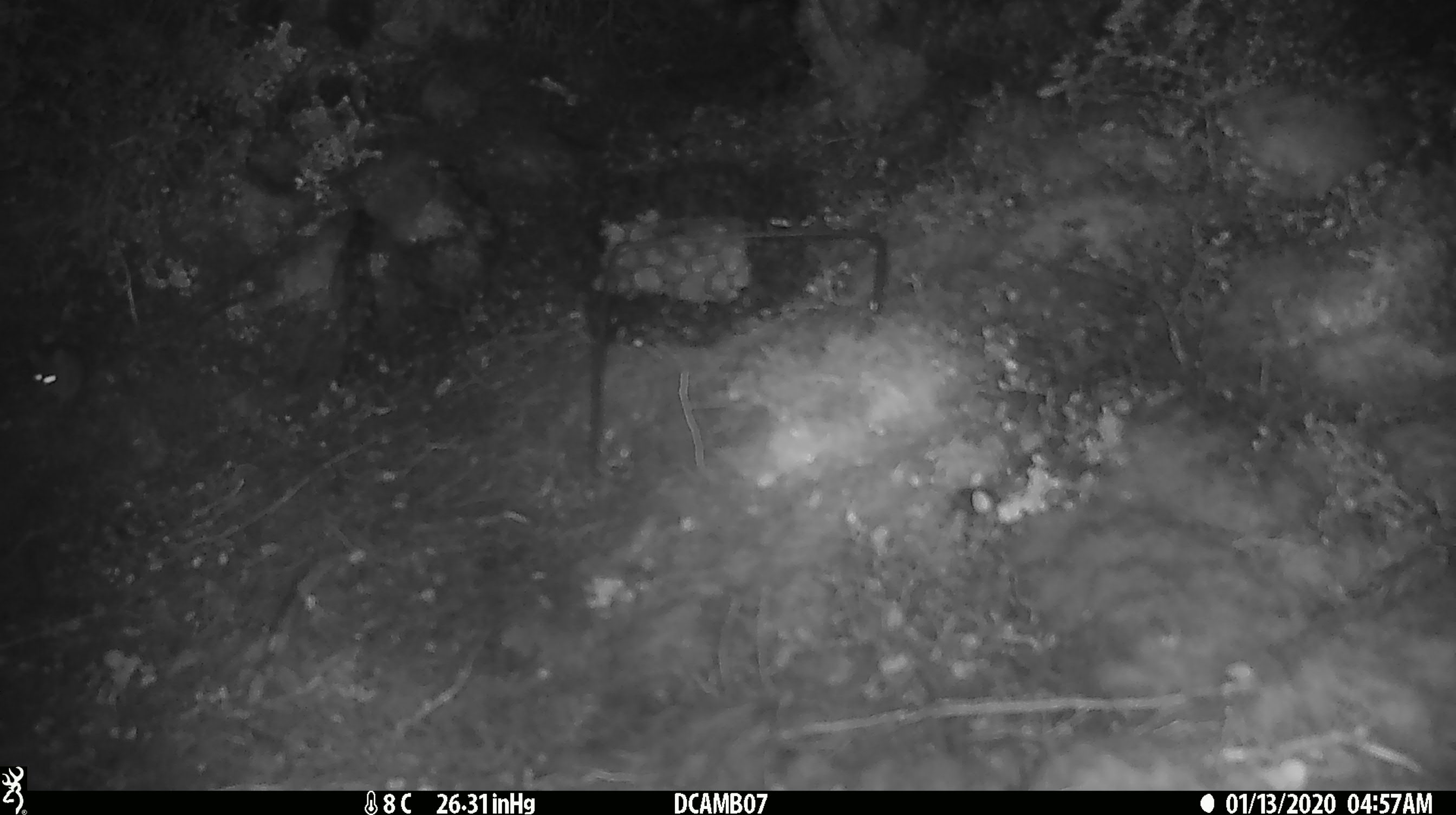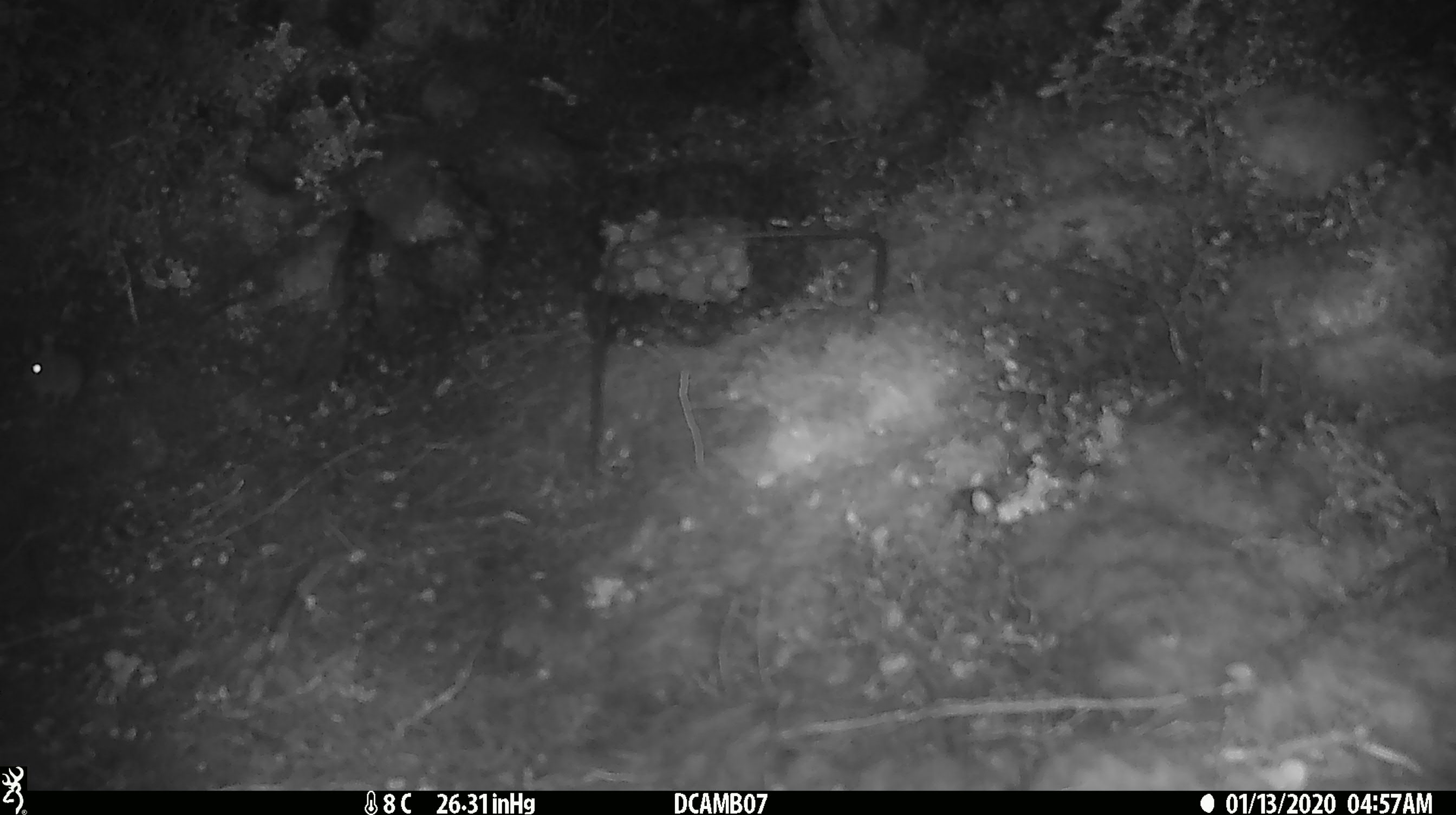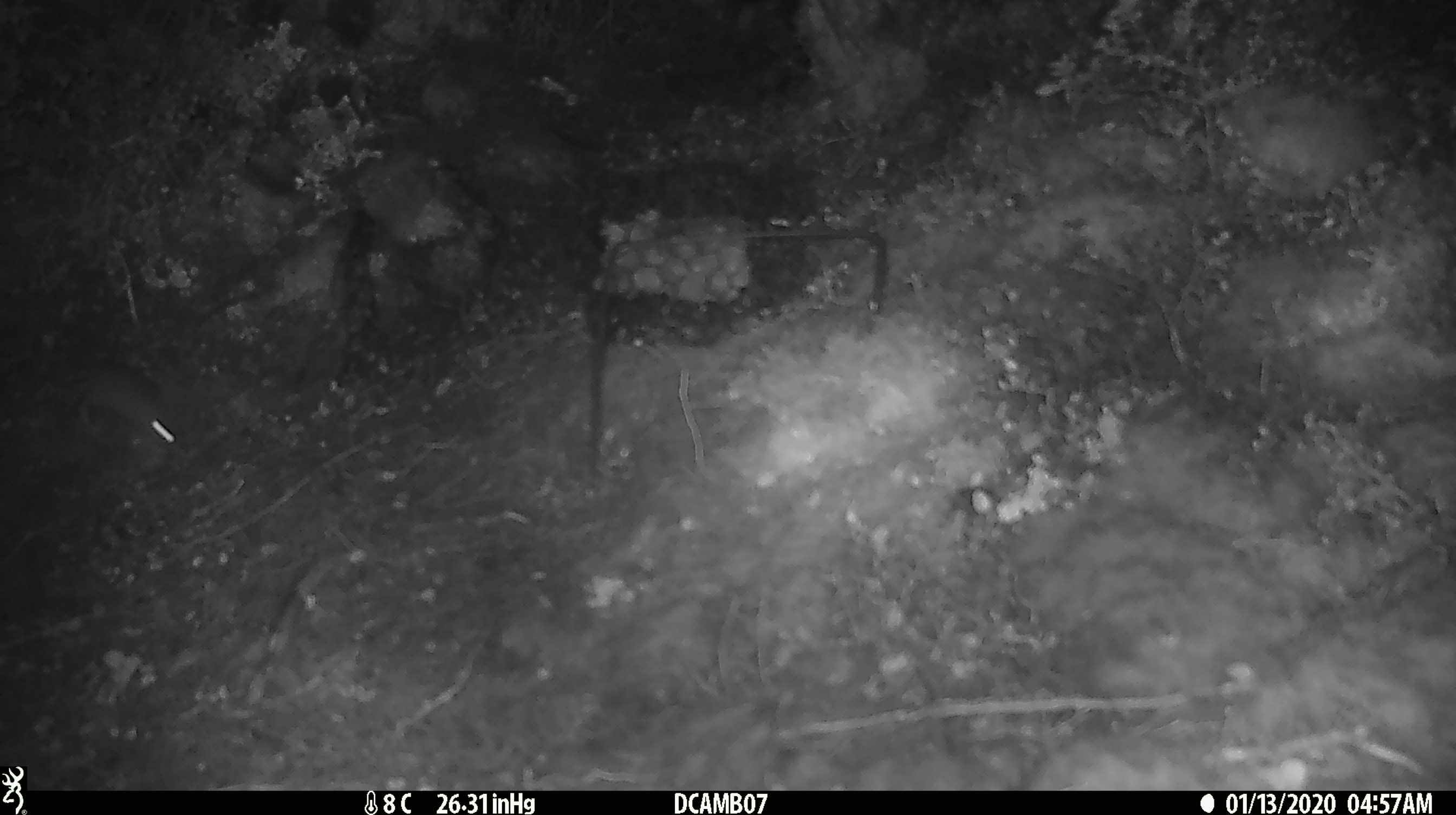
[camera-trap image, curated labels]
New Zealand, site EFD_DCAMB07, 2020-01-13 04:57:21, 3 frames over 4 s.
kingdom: Animalia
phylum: Chordata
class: Mammalia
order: Rodentia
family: Muridae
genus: Mus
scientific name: Mus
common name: mouse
Mouse (Mus).